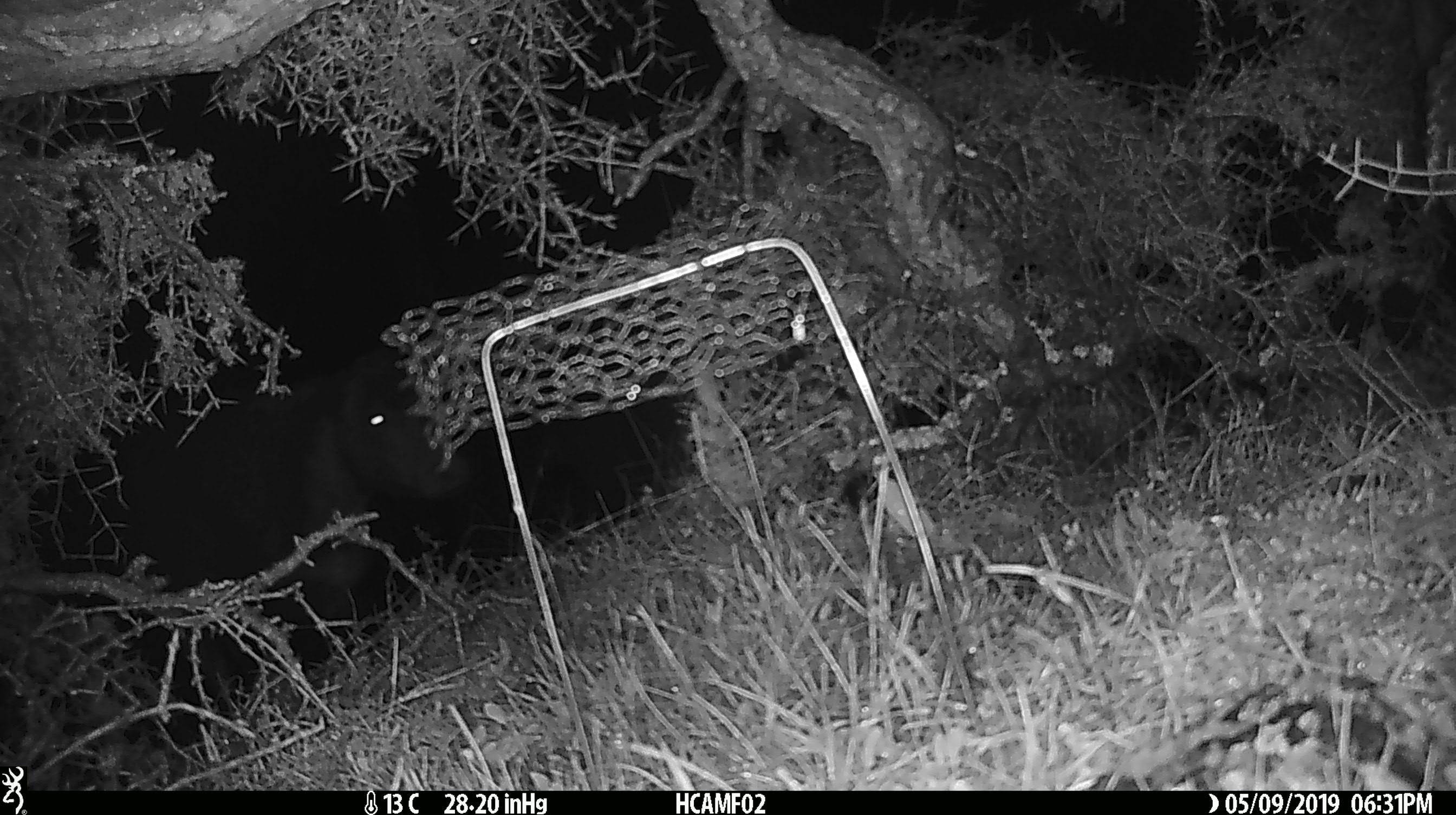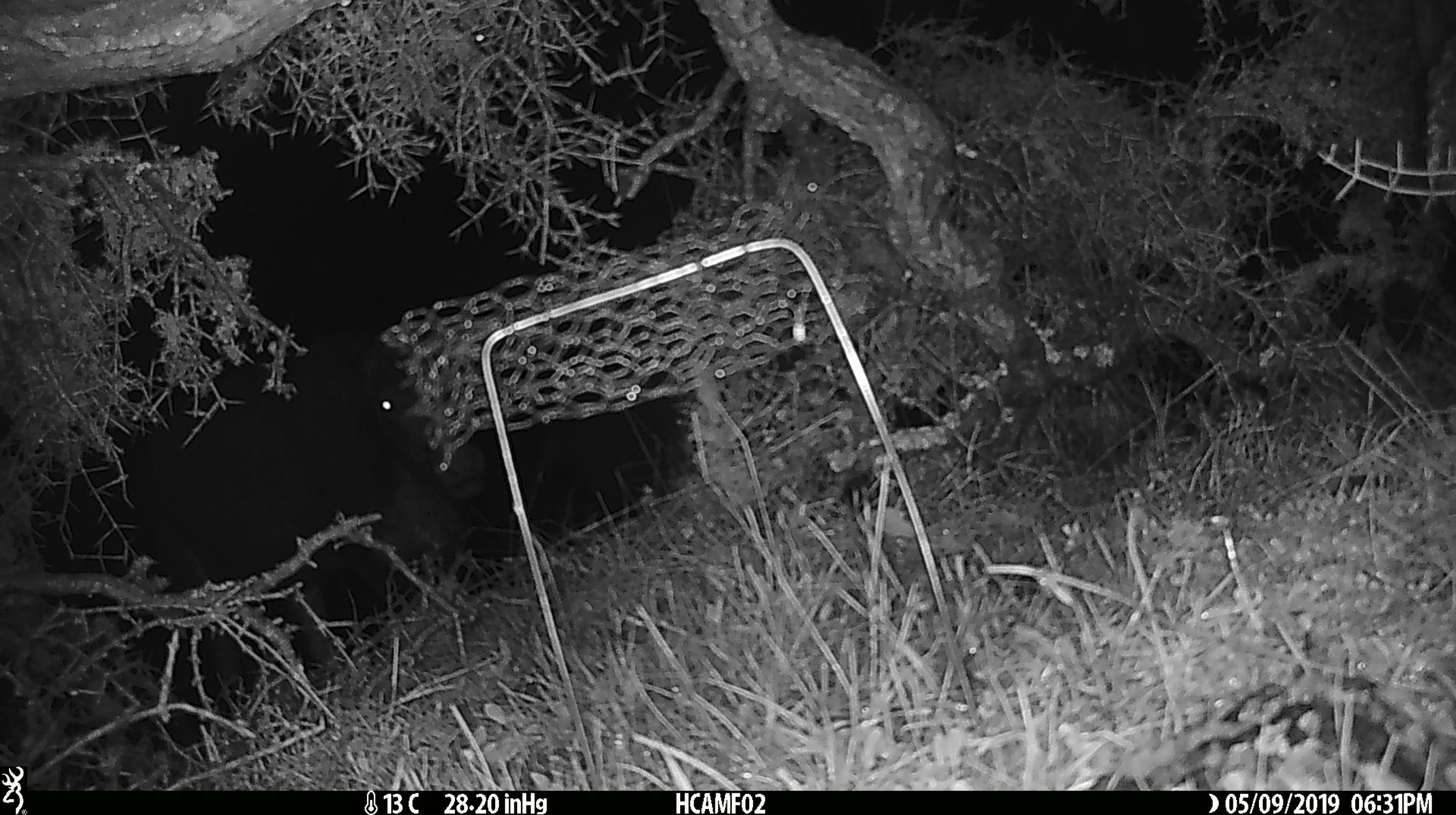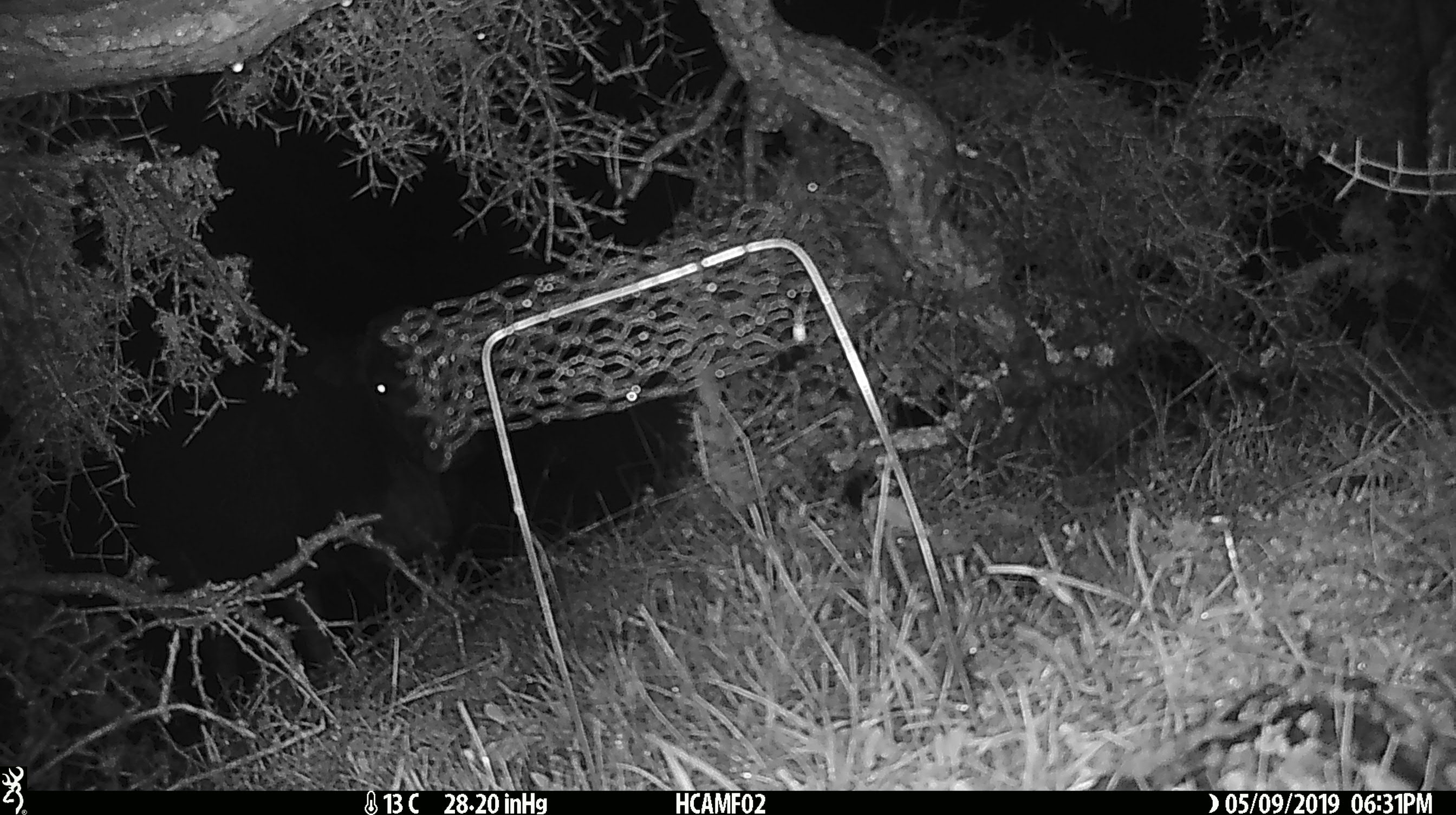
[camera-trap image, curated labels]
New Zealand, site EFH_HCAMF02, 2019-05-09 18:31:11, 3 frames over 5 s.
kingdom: Animalia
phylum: Chordata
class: Mammalia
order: Artiodactyla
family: Bovidae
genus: Bos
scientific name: Bos taurus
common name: domestic cow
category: cow